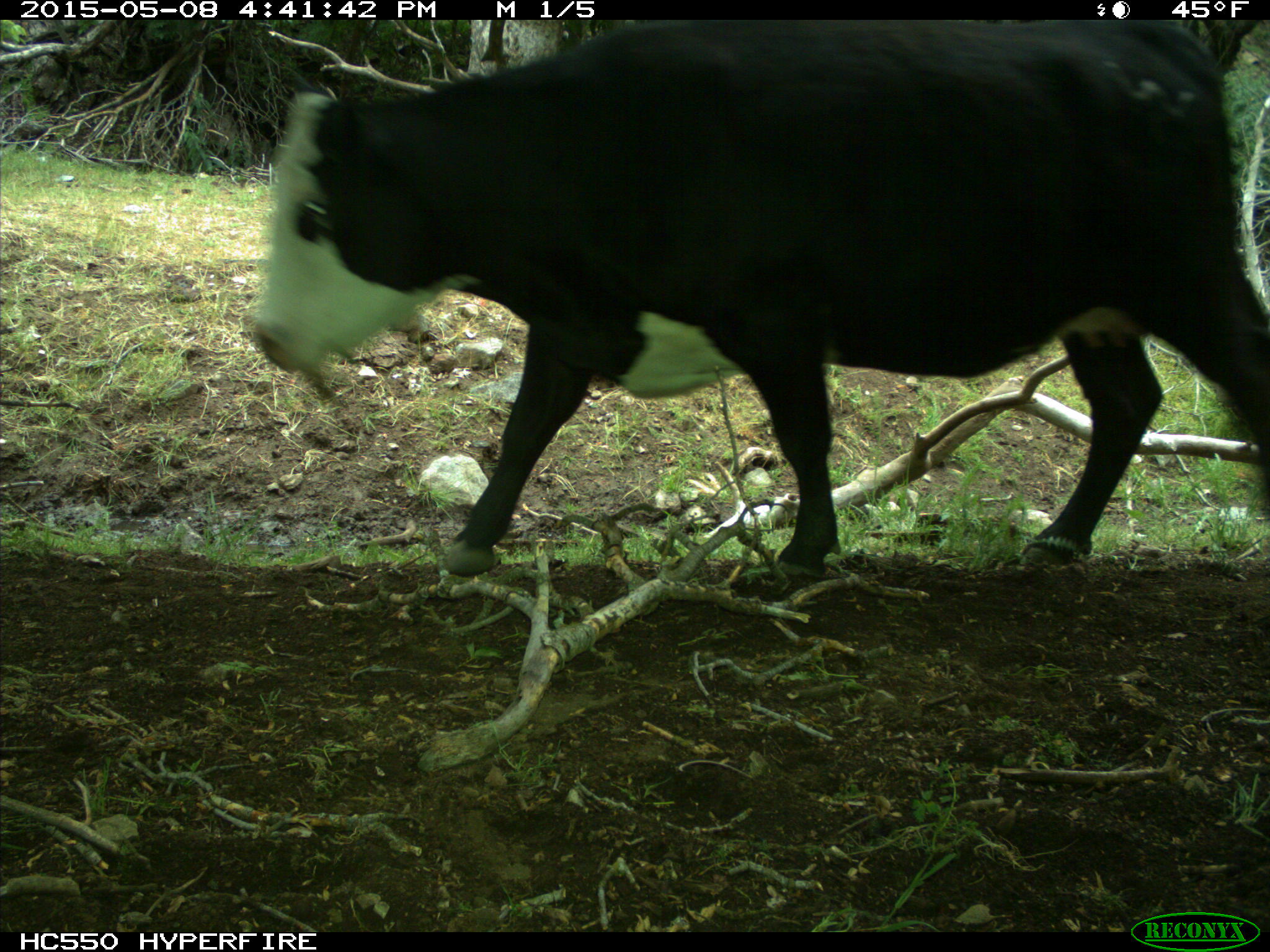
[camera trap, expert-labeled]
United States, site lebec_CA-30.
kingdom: Animalia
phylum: Chordata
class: Mammalia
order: Artiodactyla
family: Bovidae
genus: Bos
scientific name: Bos taurus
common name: domestic cow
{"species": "Bos taurus (domestic cow)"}